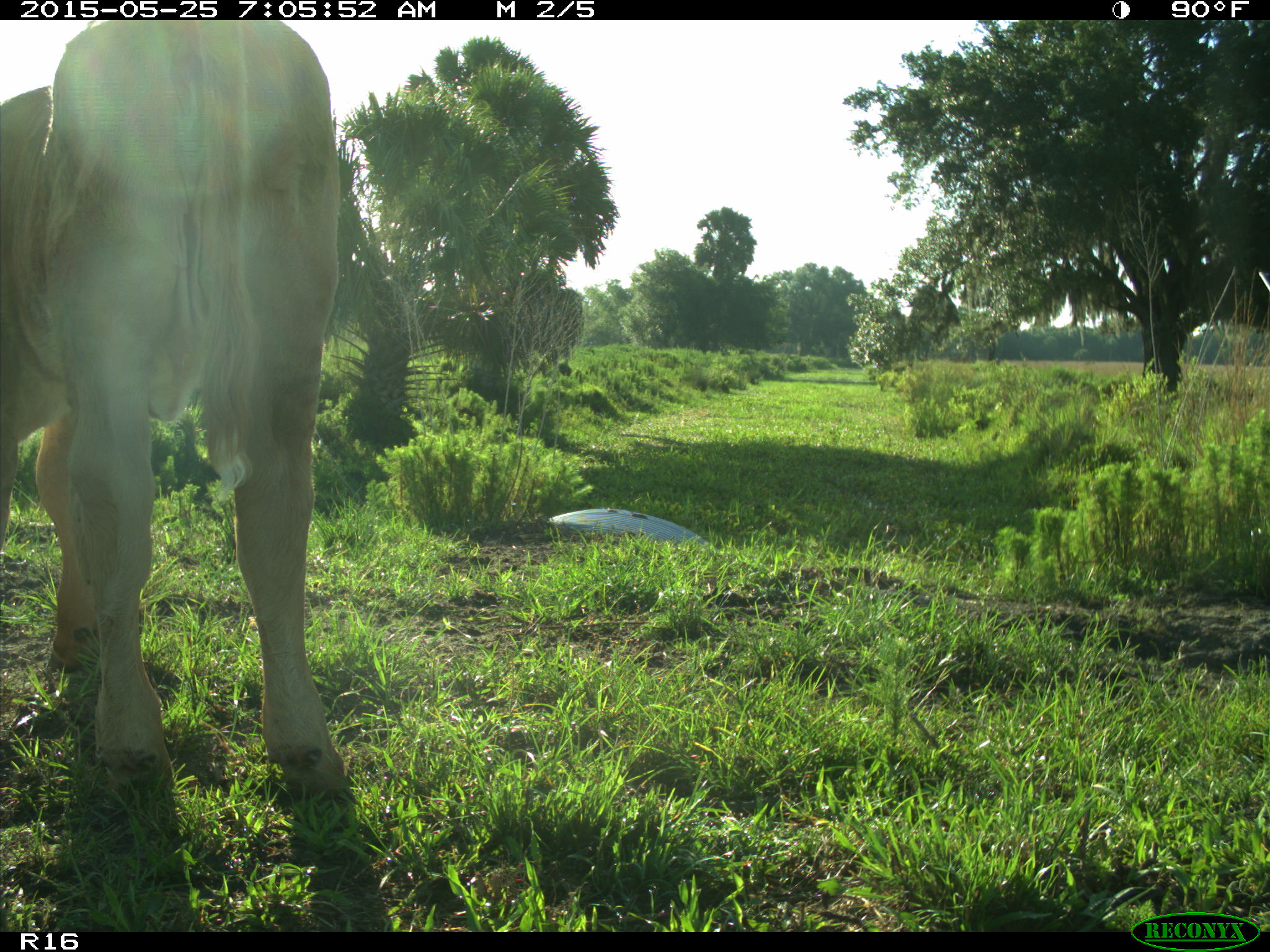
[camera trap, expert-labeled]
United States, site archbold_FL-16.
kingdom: Animalia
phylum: Chordata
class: Mammalia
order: Artiodactyla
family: Bovidae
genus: Bos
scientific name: Bos taurus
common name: domestic cow